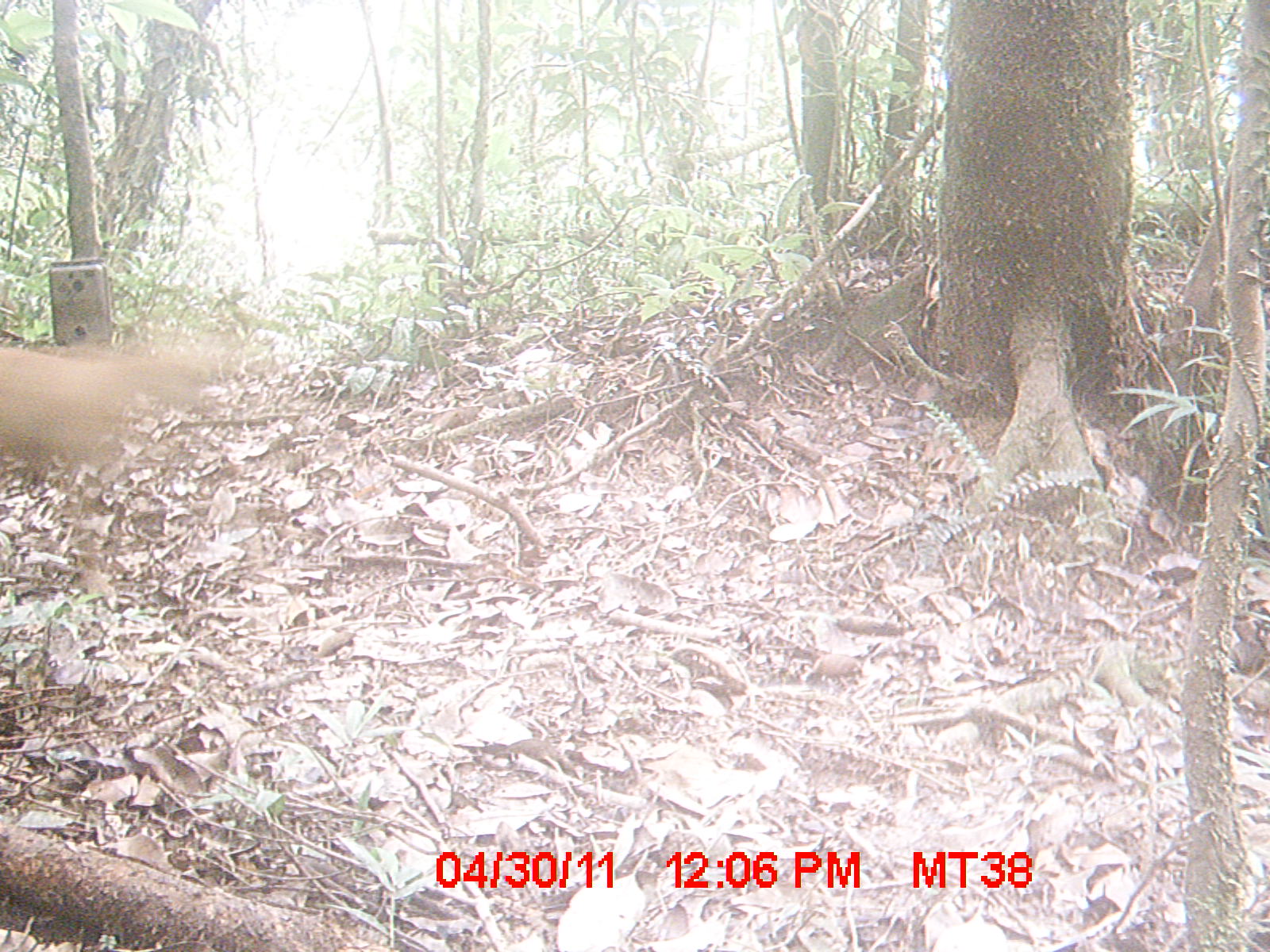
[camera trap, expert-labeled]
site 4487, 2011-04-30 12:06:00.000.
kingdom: Animalia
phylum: Chordata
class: Mammalia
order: Carnivora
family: Canidae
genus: Canis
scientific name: Canis familiaris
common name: domestic dog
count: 1